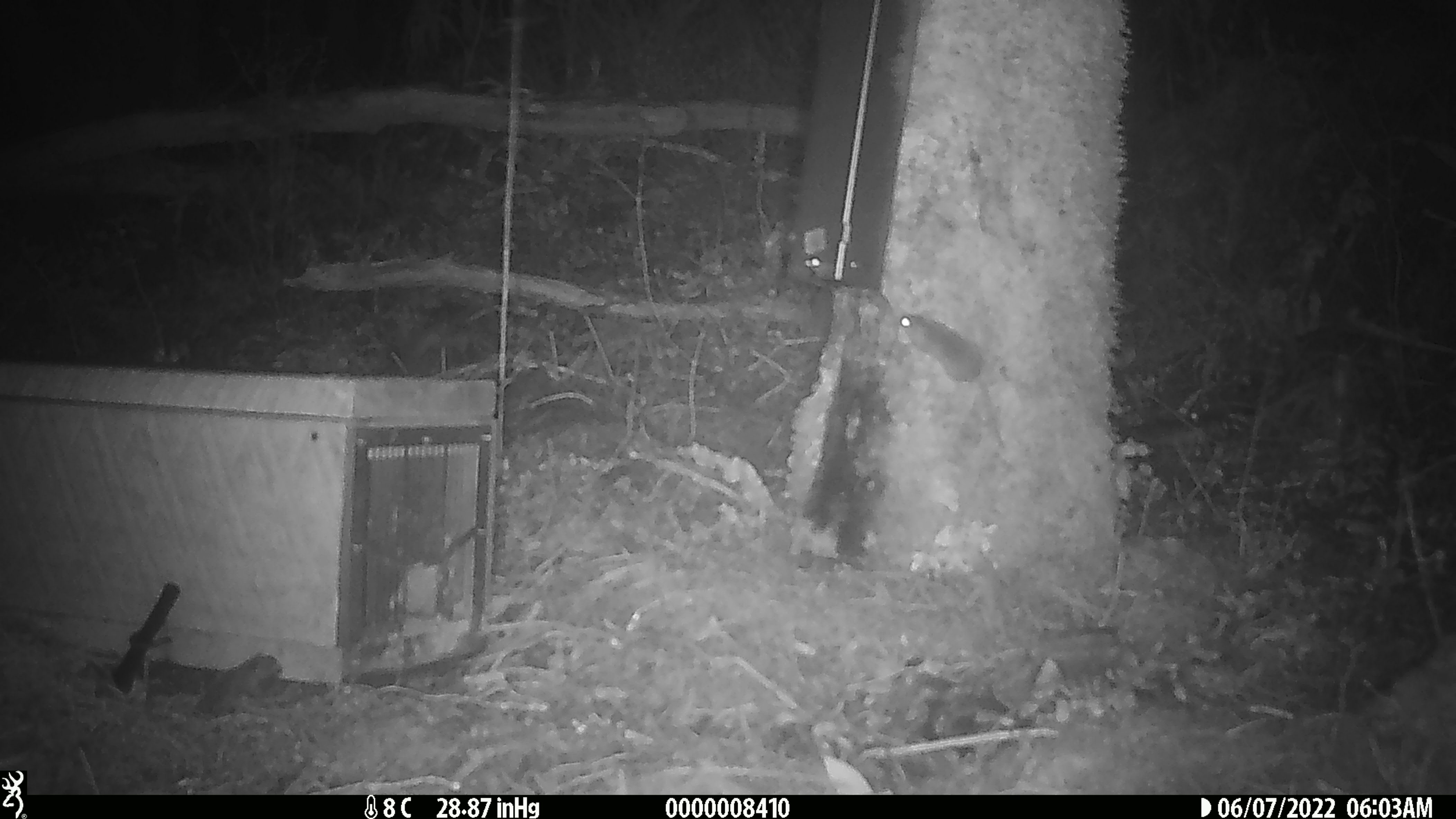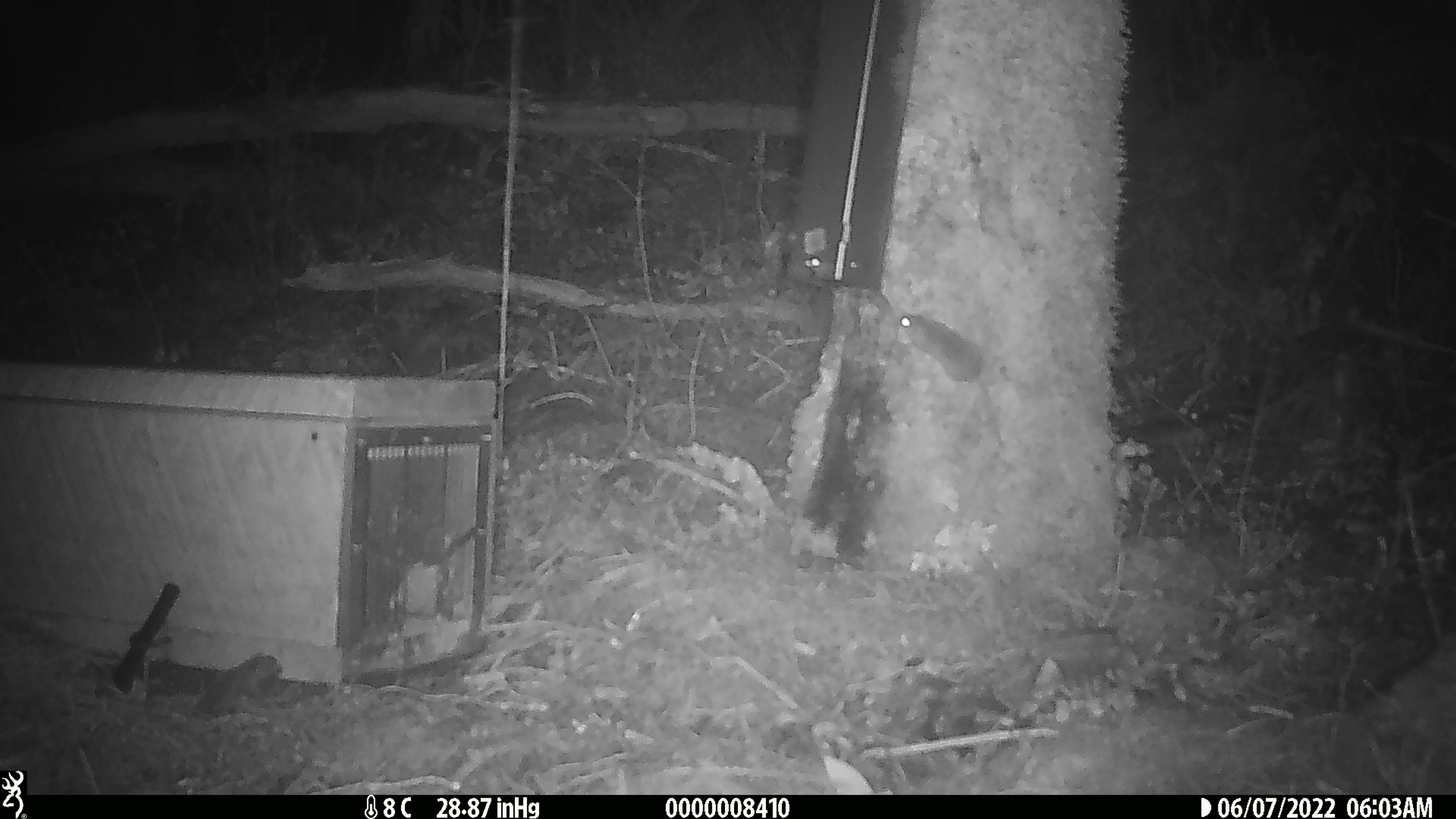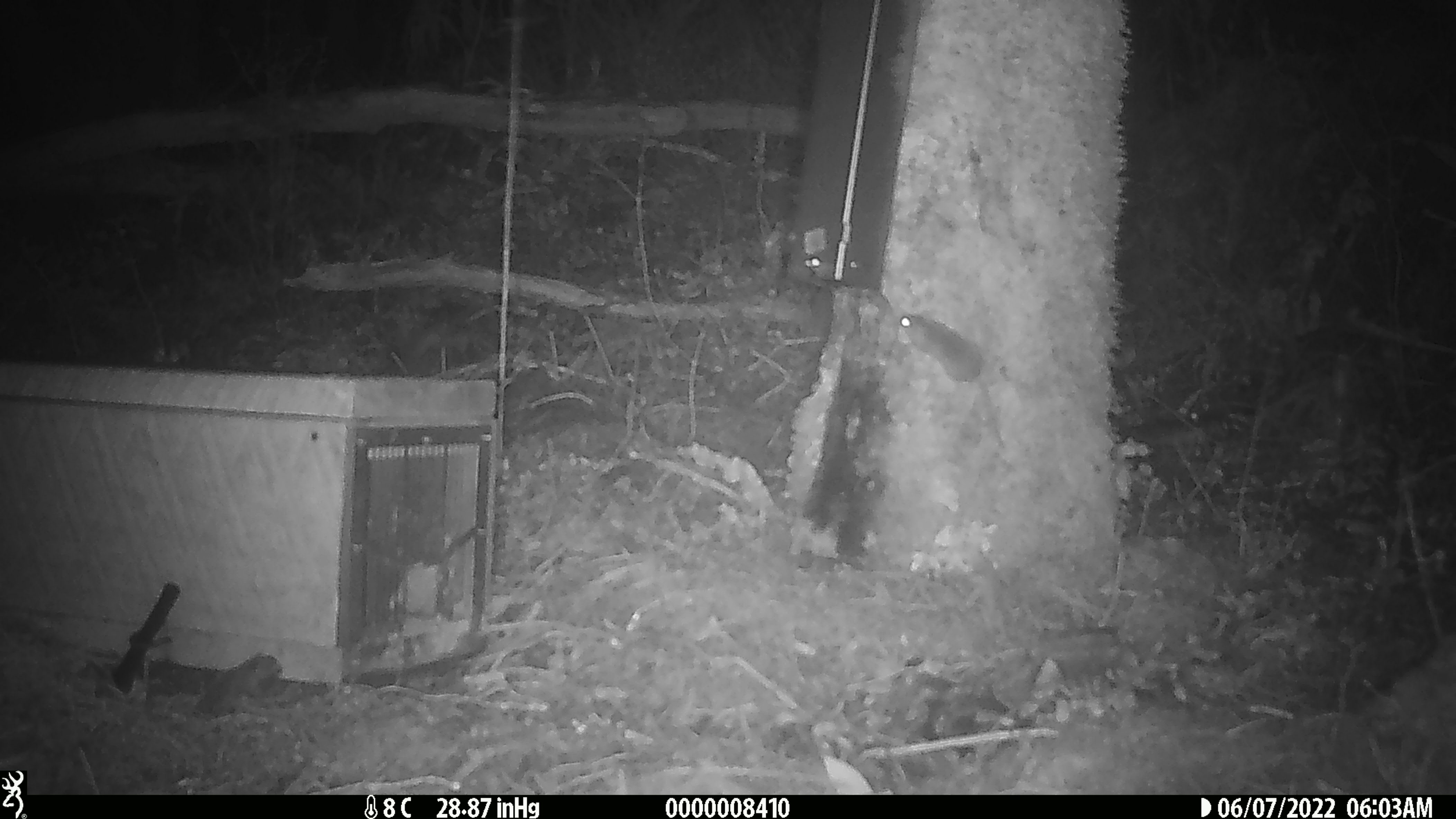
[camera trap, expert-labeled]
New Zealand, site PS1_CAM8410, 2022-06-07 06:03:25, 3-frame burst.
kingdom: Animalia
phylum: Chordata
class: Mammalia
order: Rodentia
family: Muridae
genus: Mus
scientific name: Mus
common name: mouse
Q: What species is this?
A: Mouse (Mus).